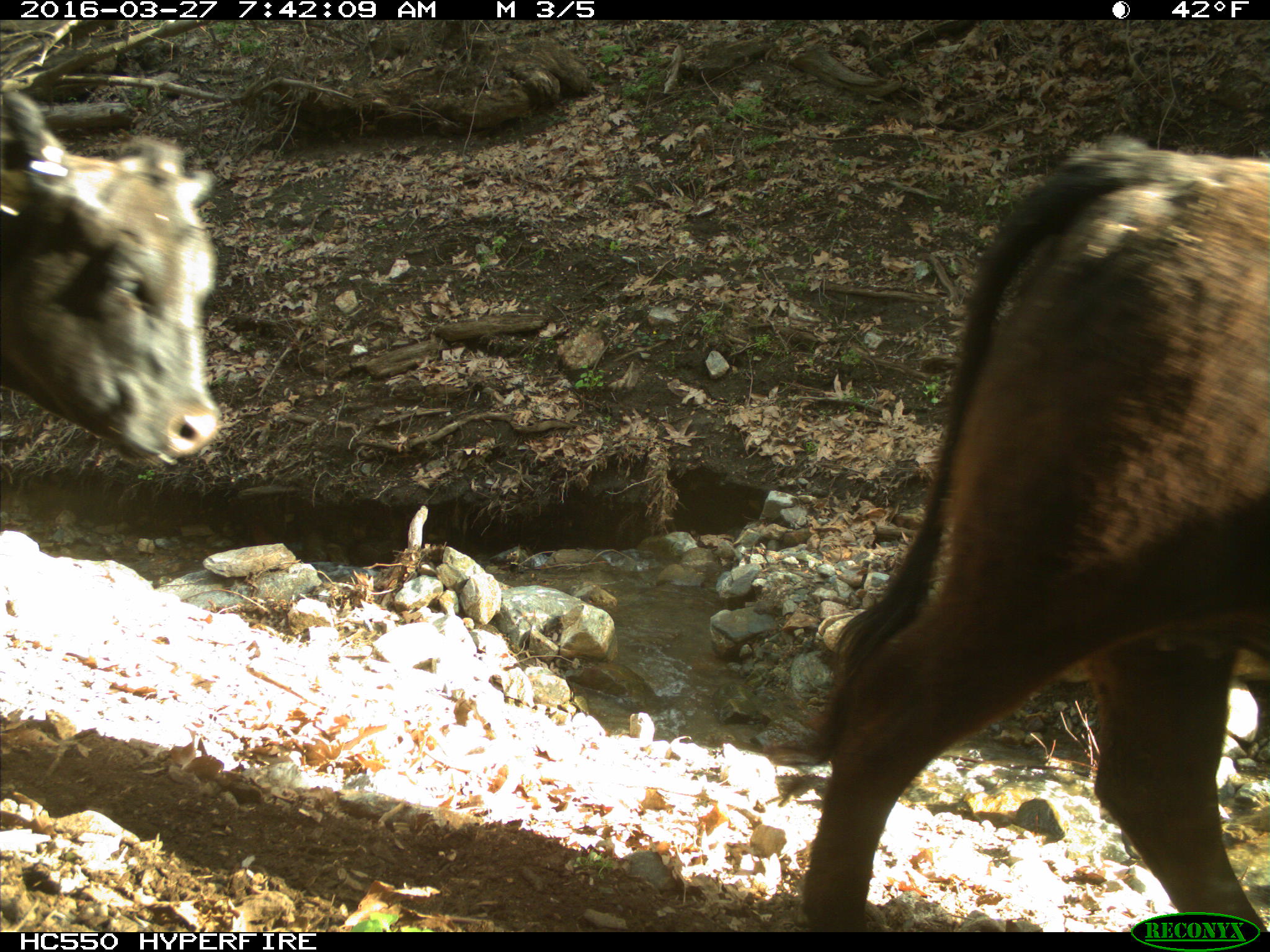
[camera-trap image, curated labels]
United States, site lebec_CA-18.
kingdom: Animalia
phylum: Chordata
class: Mammalia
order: Artiodactyla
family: Bovidae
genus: Bos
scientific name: Bos taurus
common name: domestic cow